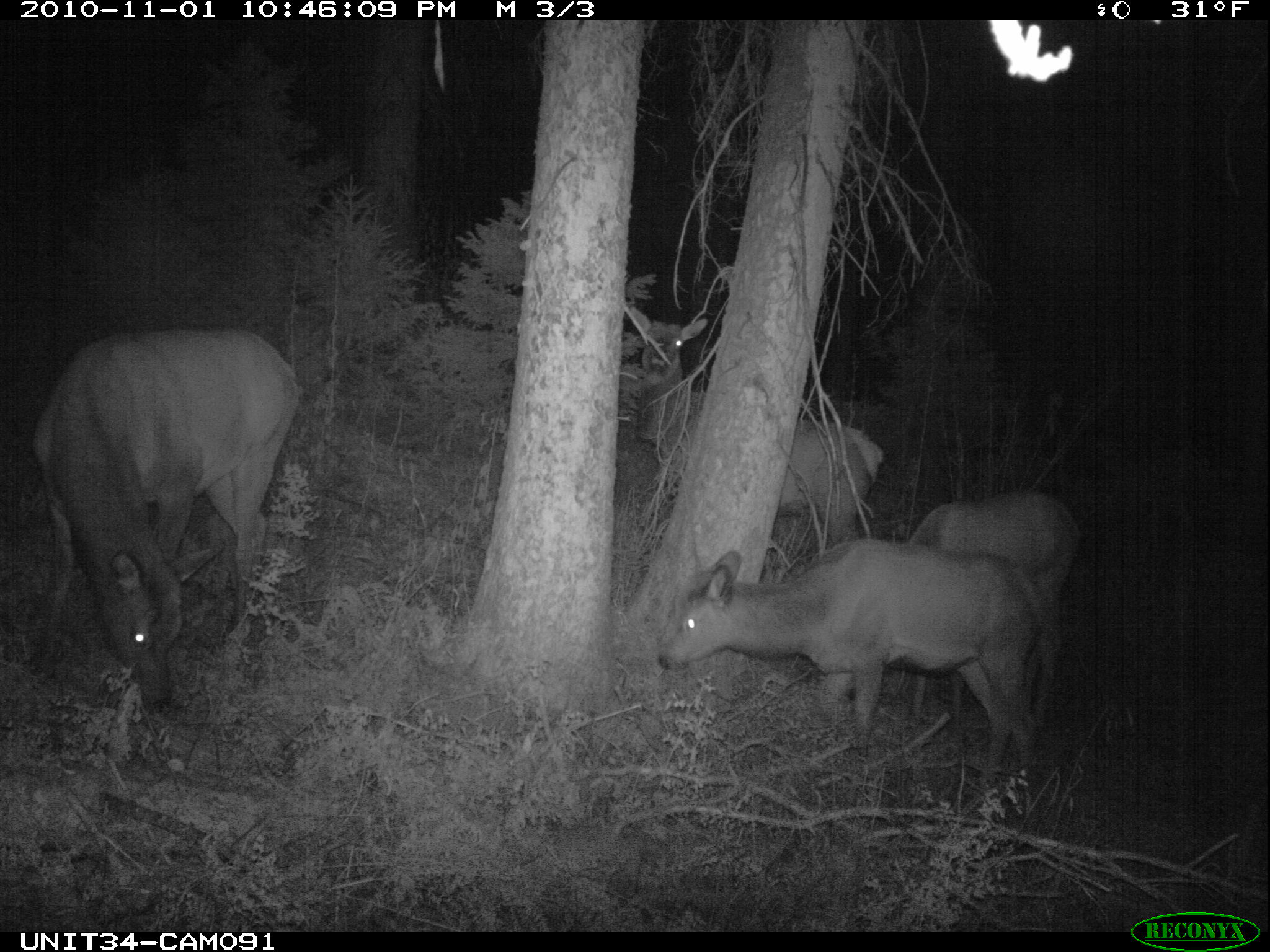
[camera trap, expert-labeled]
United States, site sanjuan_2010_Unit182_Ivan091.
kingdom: Animalia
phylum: Chordata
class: Mammalia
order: Artiodactyla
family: Cervidae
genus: Cervus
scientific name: Cervus elaphus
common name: red deer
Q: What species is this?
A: Cervus elaphus (red deer).